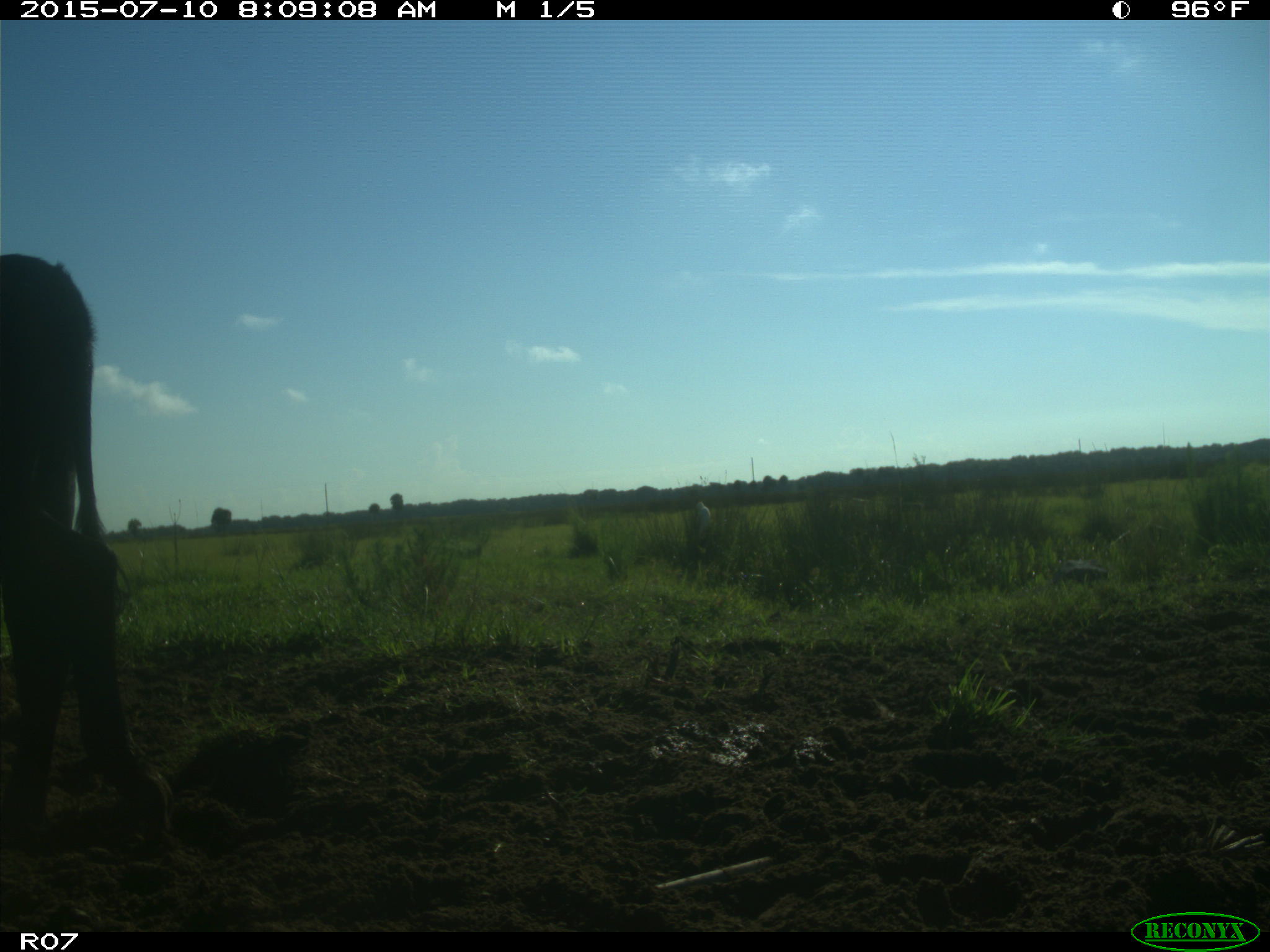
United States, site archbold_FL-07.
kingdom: Animalia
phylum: Chordata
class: Mammalia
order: Artiodactyla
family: Bovidae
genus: Bos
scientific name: Bos taurus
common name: domestic cow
Bos taurus (domestic cow).